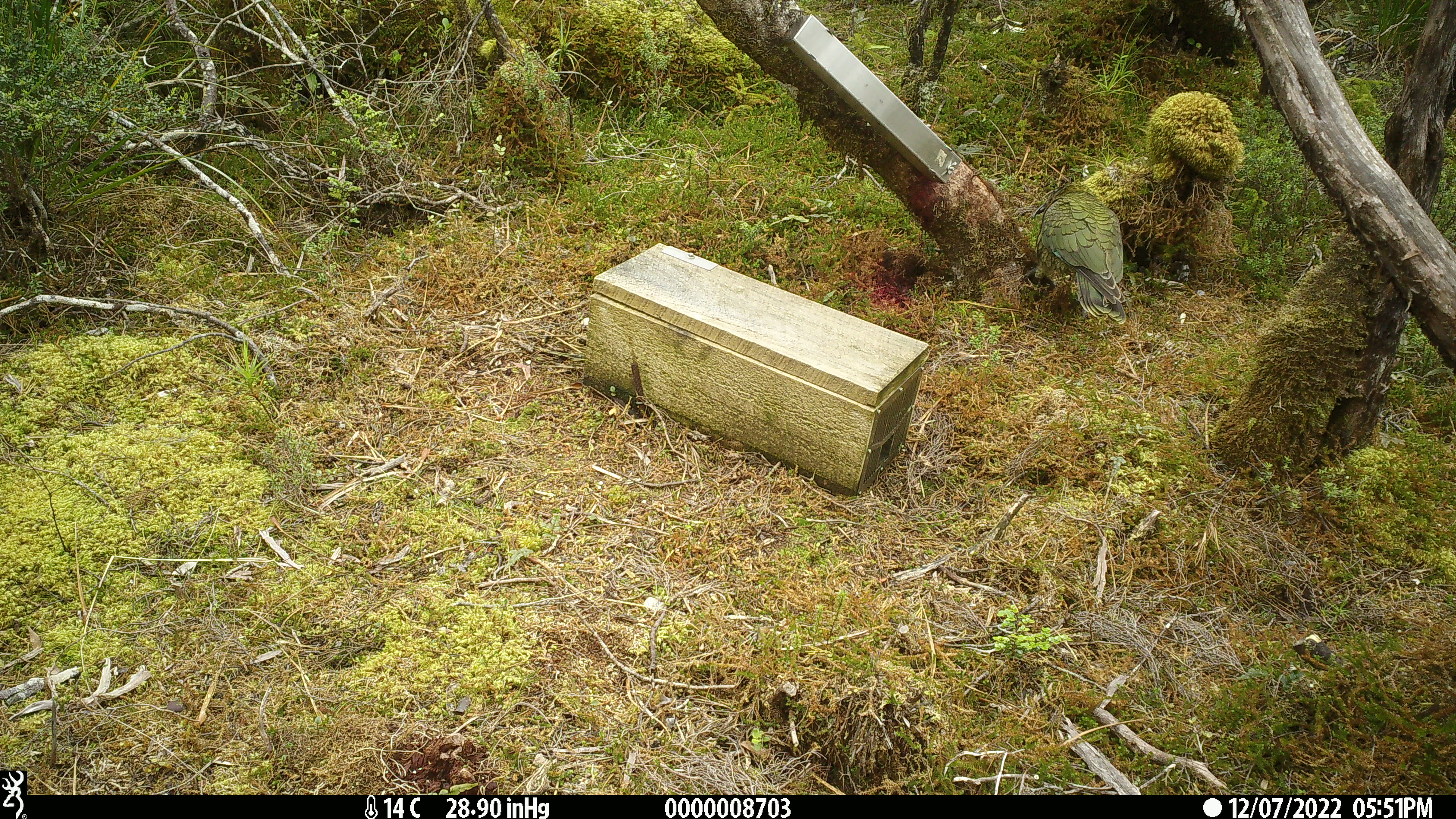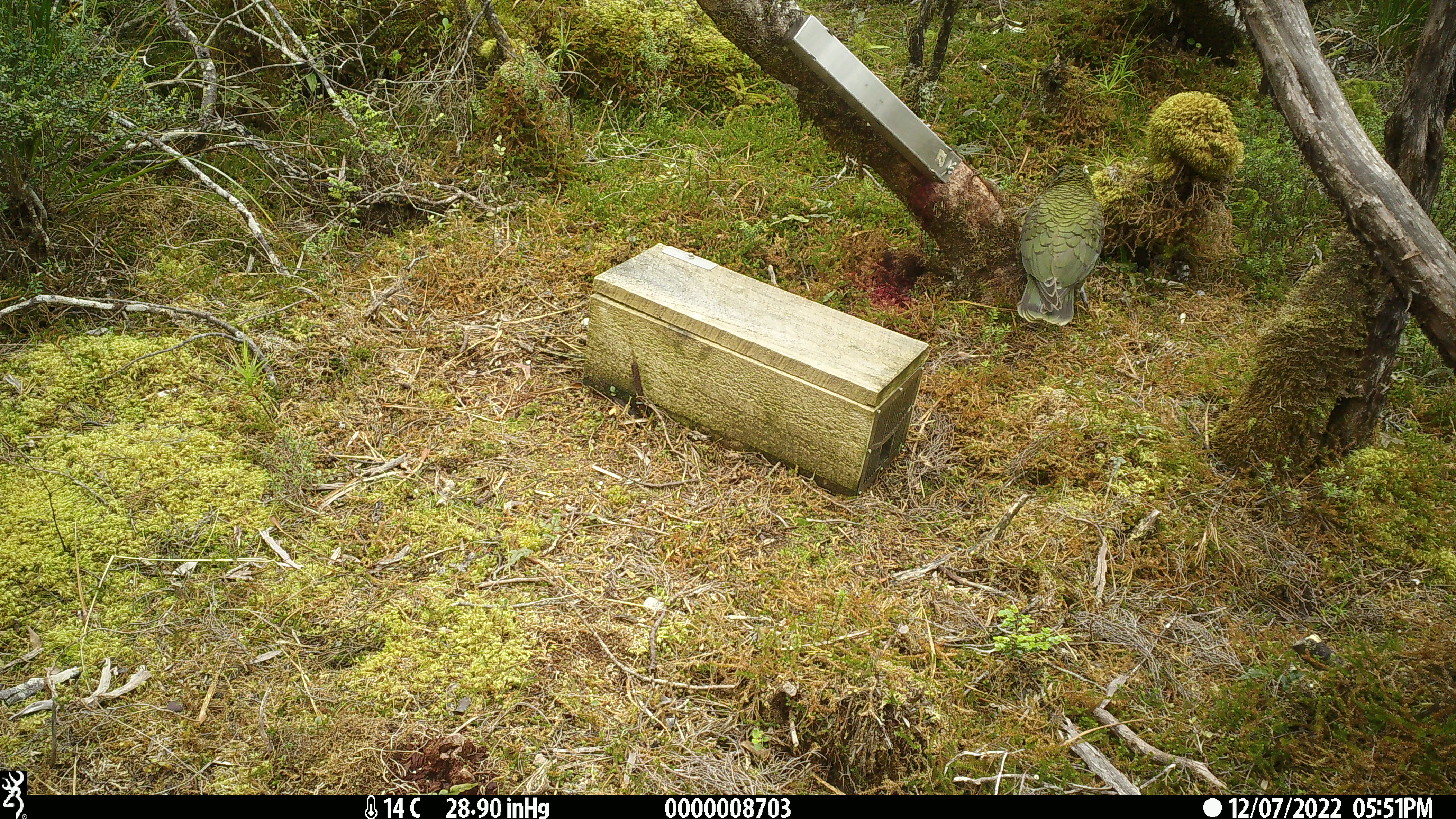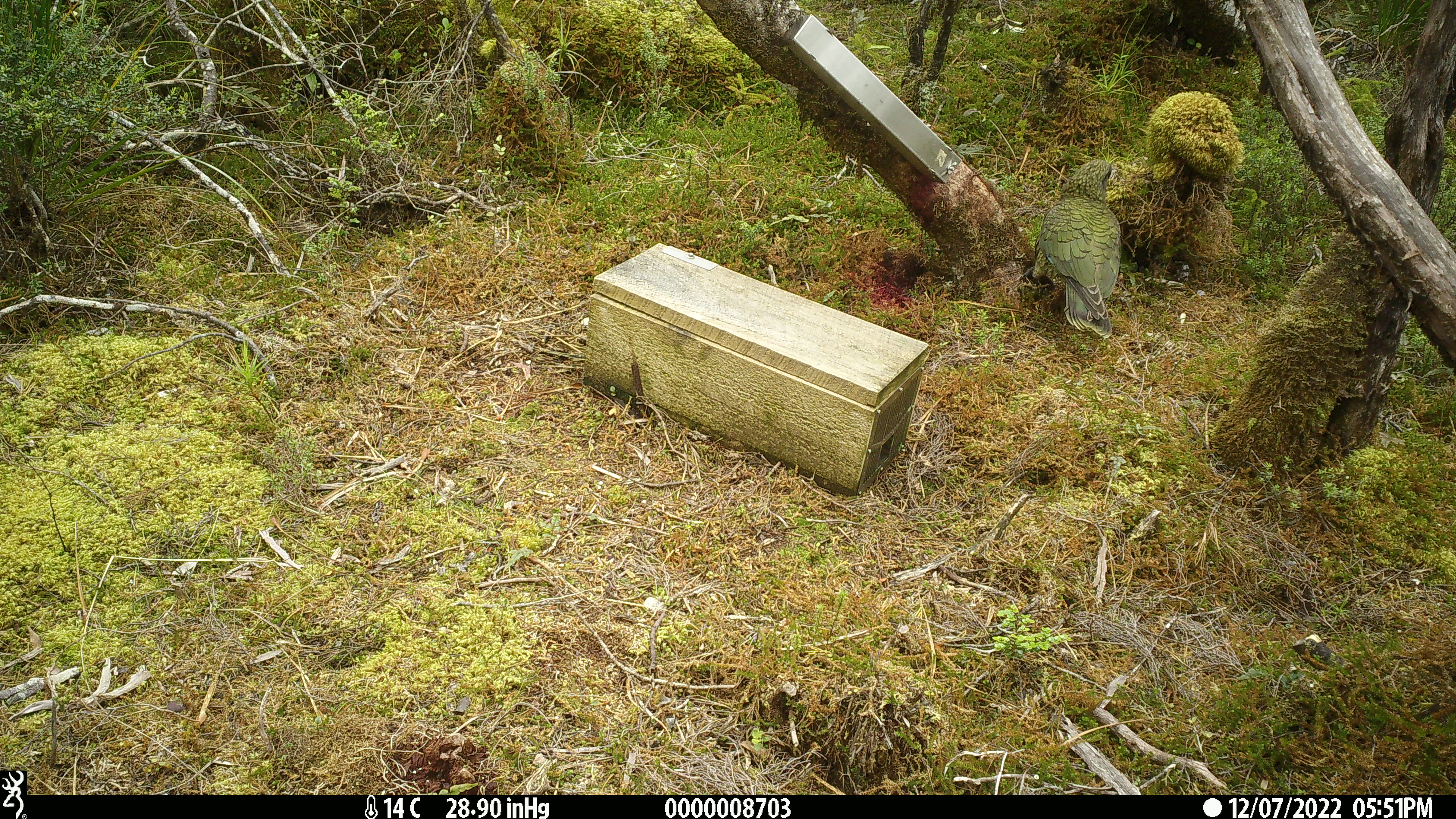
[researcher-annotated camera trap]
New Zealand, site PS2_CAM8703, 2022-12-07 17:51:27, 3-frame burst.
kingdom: Animalia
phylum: Chordata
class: Aves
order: Psittaciformes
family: Strigopidae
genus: Nestor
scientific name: Nestor notabilis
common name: kea